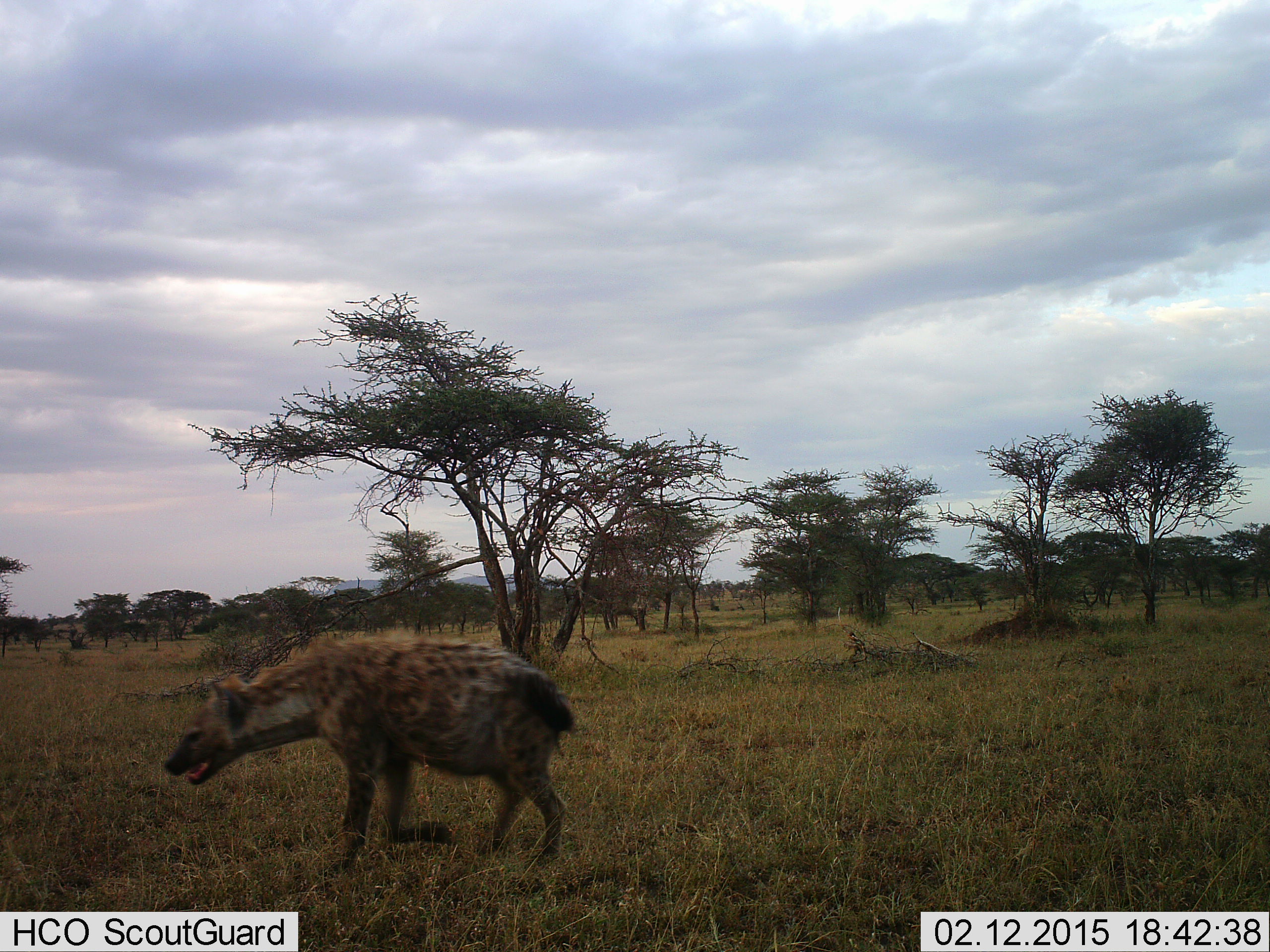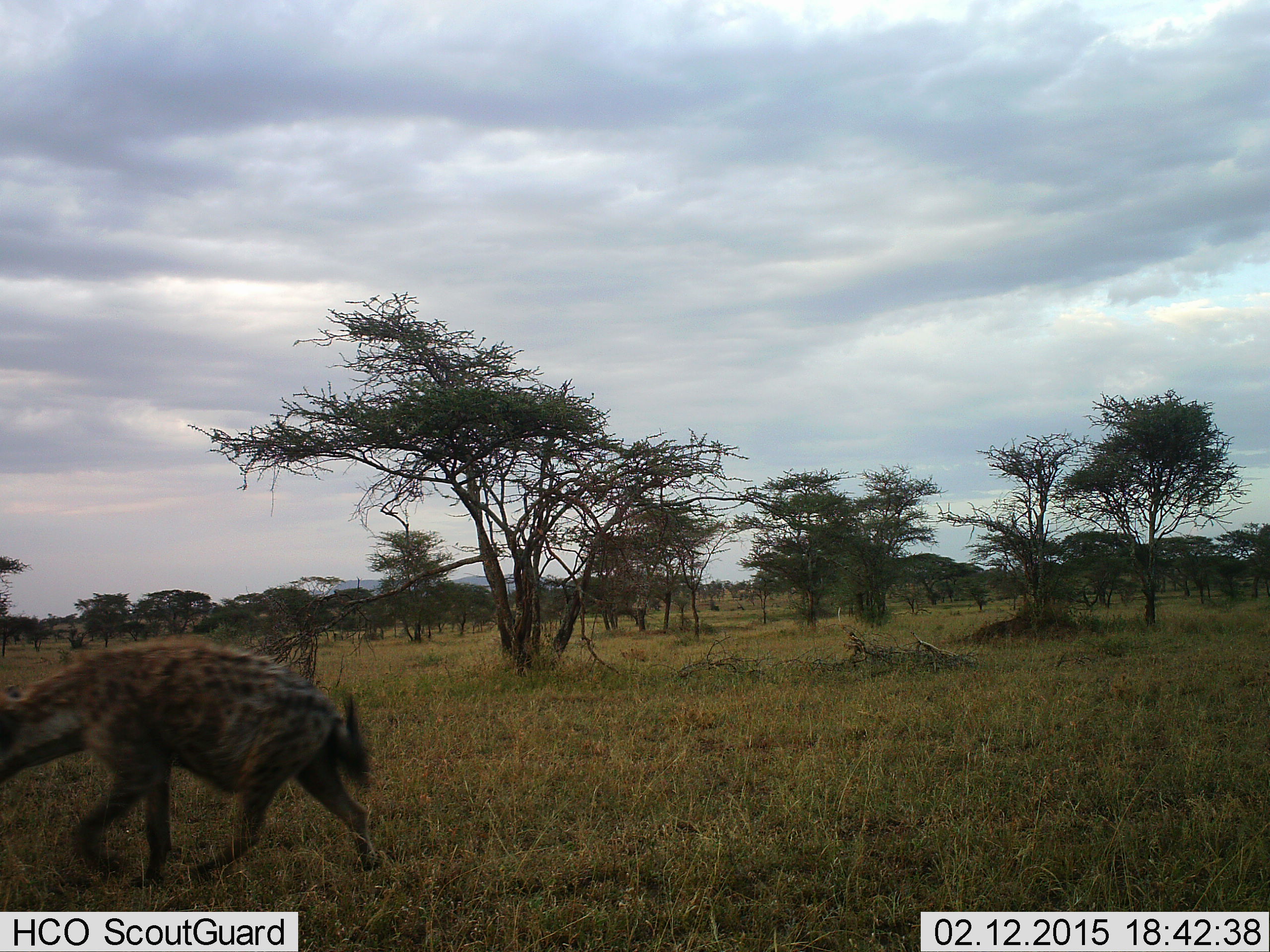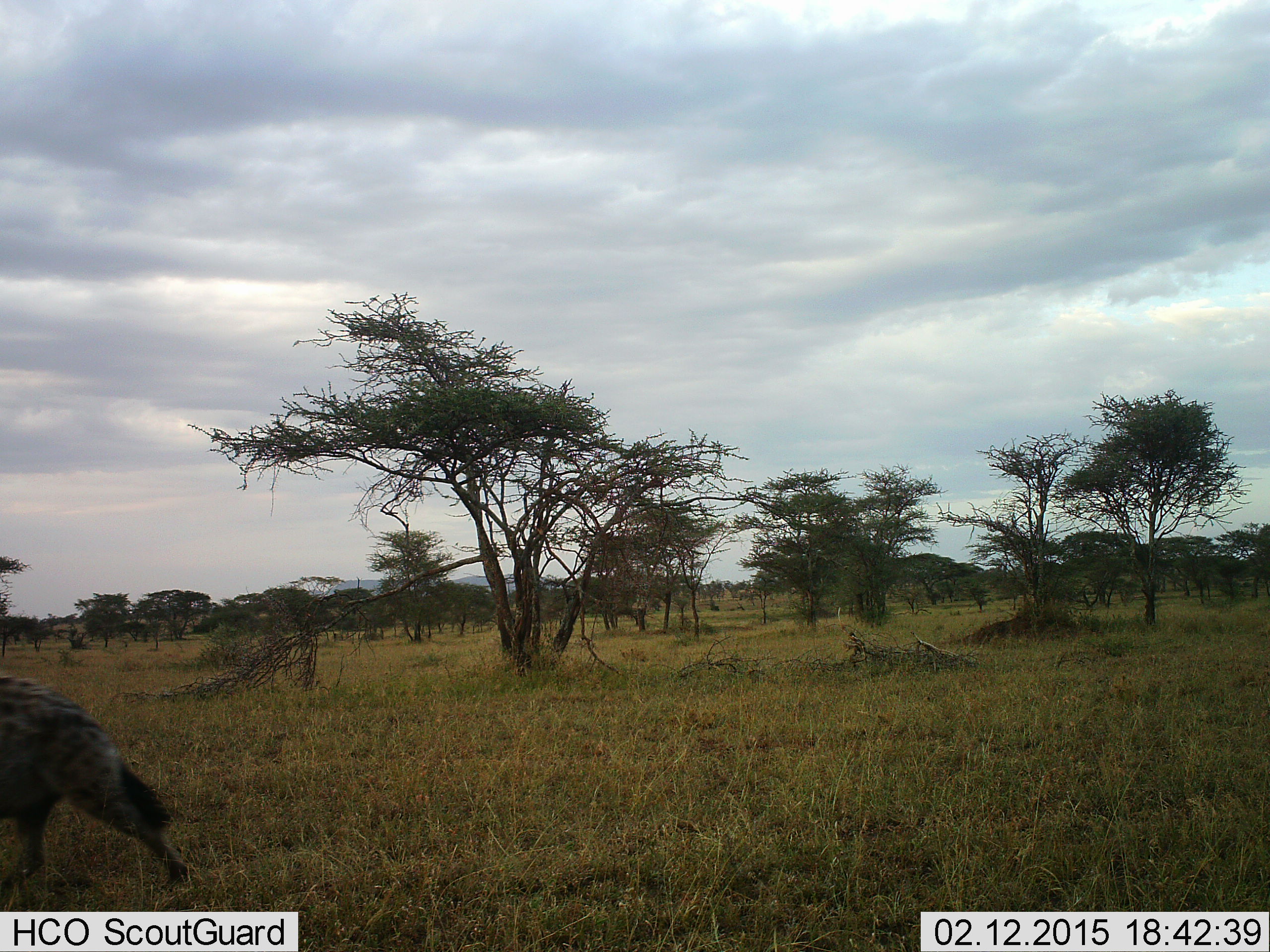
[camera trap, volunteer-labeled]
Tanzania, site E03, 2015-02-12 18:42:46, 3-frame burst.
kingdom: Animalia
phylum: Chordata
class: Mammalia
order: Carnivora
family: Hyaenidae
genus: Crocuta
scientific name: Crocuta crocuta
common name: spotted hyena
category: hyenaspotted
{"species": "hyenaspotted (spotted hyena) (Crocuta crocuta)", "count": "1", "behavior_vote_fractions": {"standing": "0%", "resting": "0%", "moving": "100%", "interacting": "0%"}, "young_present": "0%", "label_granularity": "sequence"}